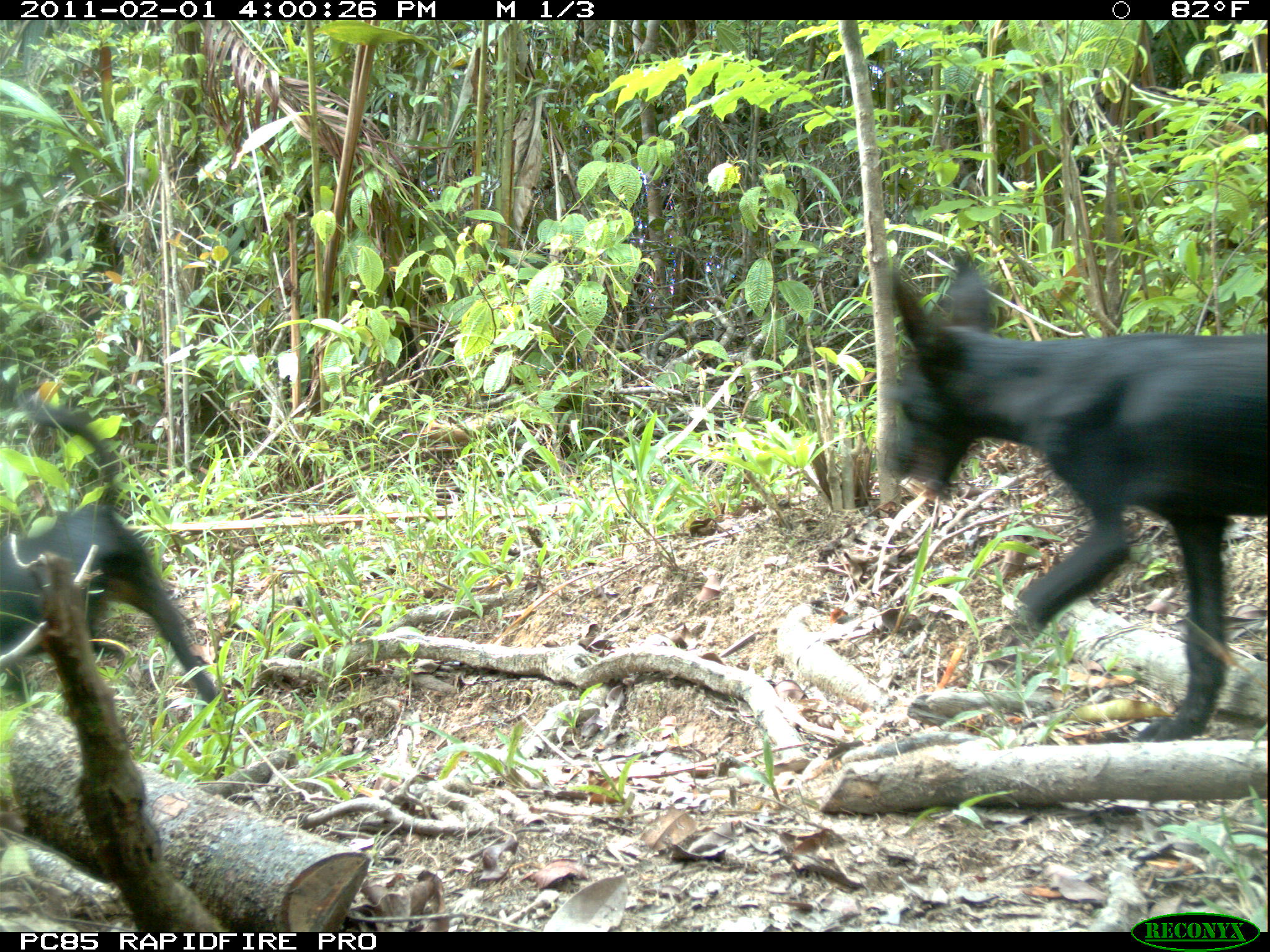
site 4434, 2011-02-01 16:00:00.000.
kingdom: Animalia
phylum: Chordata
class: Mammalia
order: Carnivora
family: Canidae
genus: Canis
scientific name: Canis familiaris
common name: domestic dog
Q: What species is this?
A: Canis familiaris (domestic dog).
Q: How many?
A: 2.